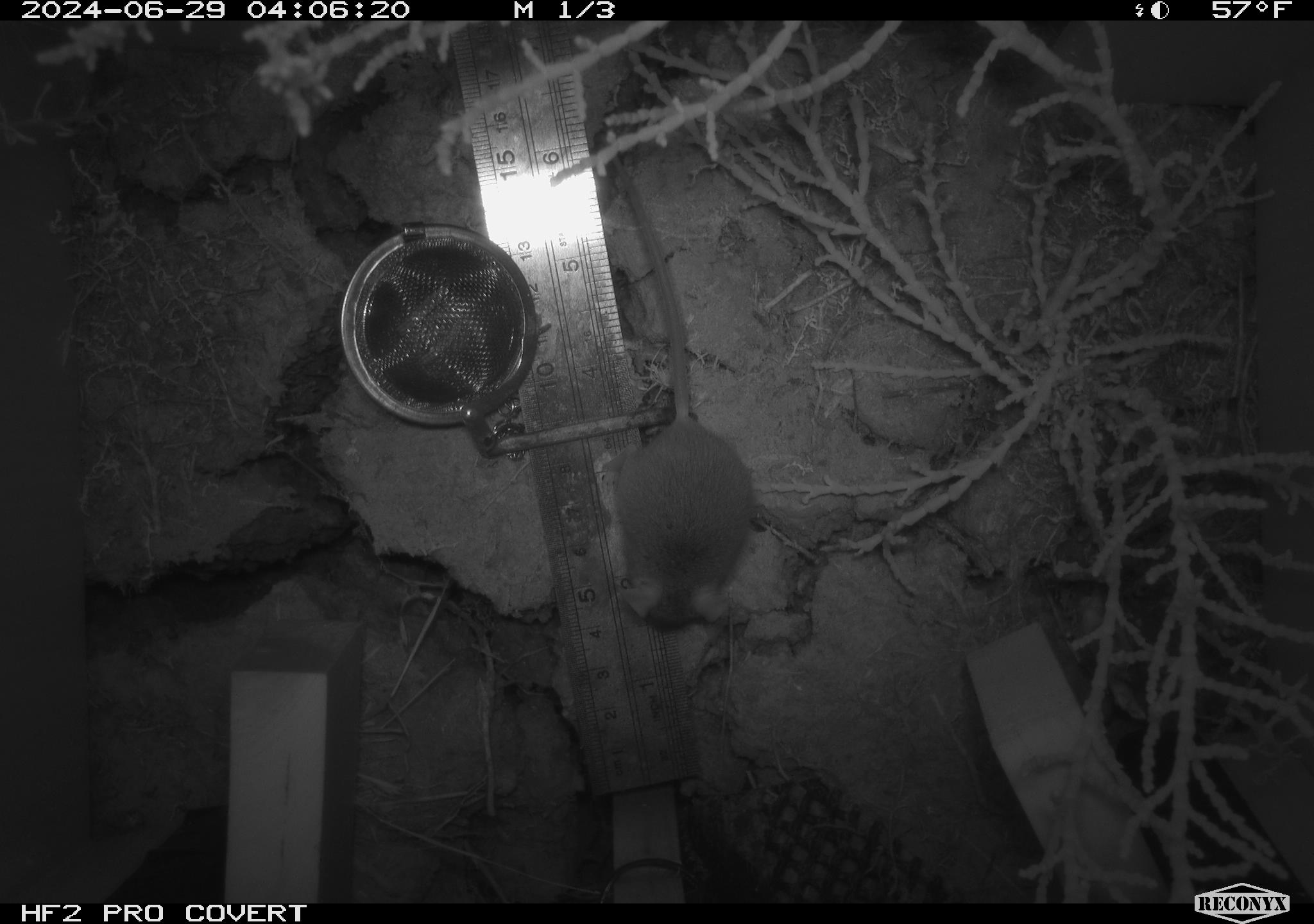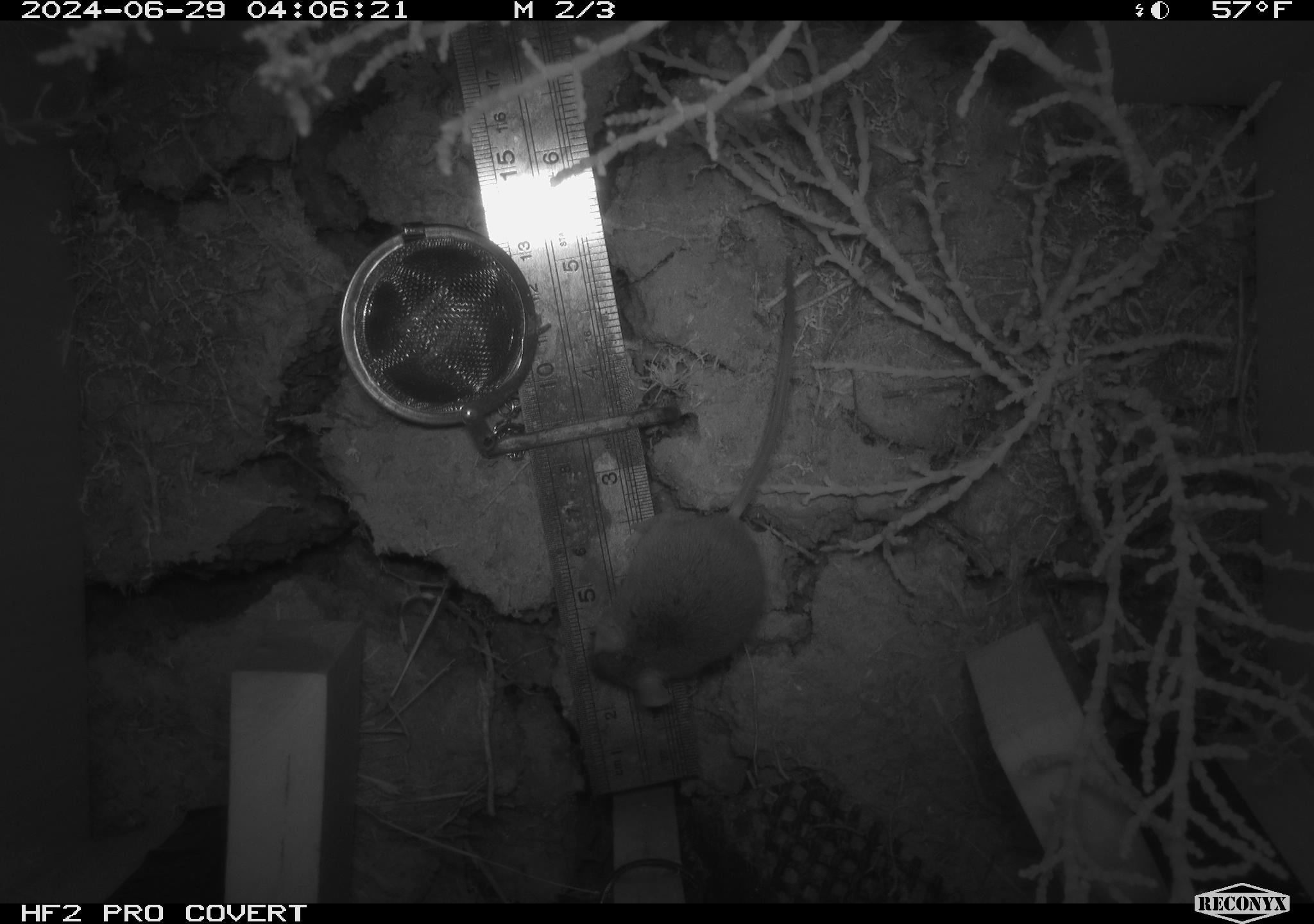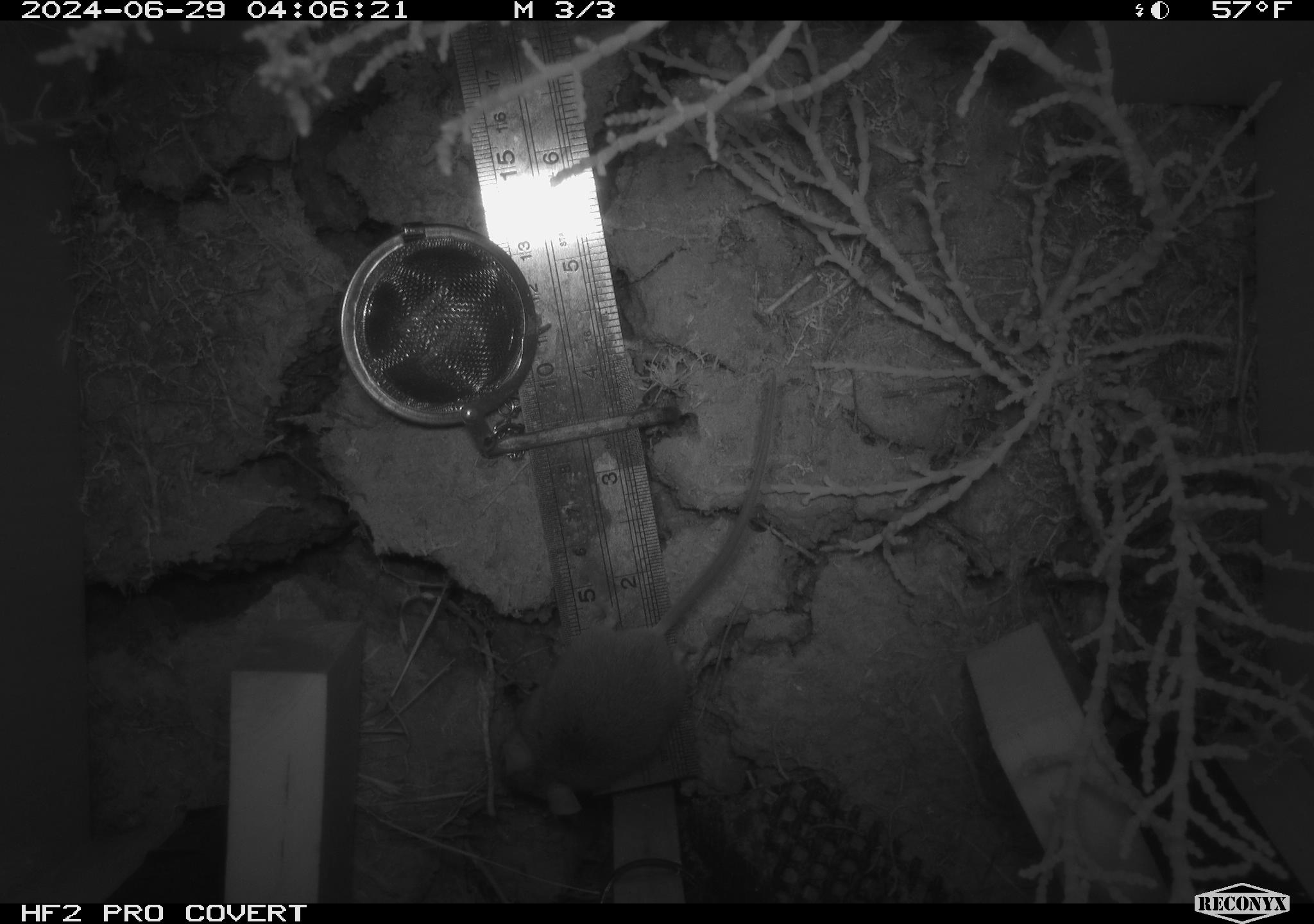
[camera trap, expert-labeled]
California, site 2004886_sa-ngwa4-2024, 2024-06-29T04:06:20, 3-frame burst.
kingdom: Animalia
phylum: Chordata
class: Mammalia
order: Rodentia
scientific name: Rodentia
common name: mouse species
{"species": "mouse species (Rodentia)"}